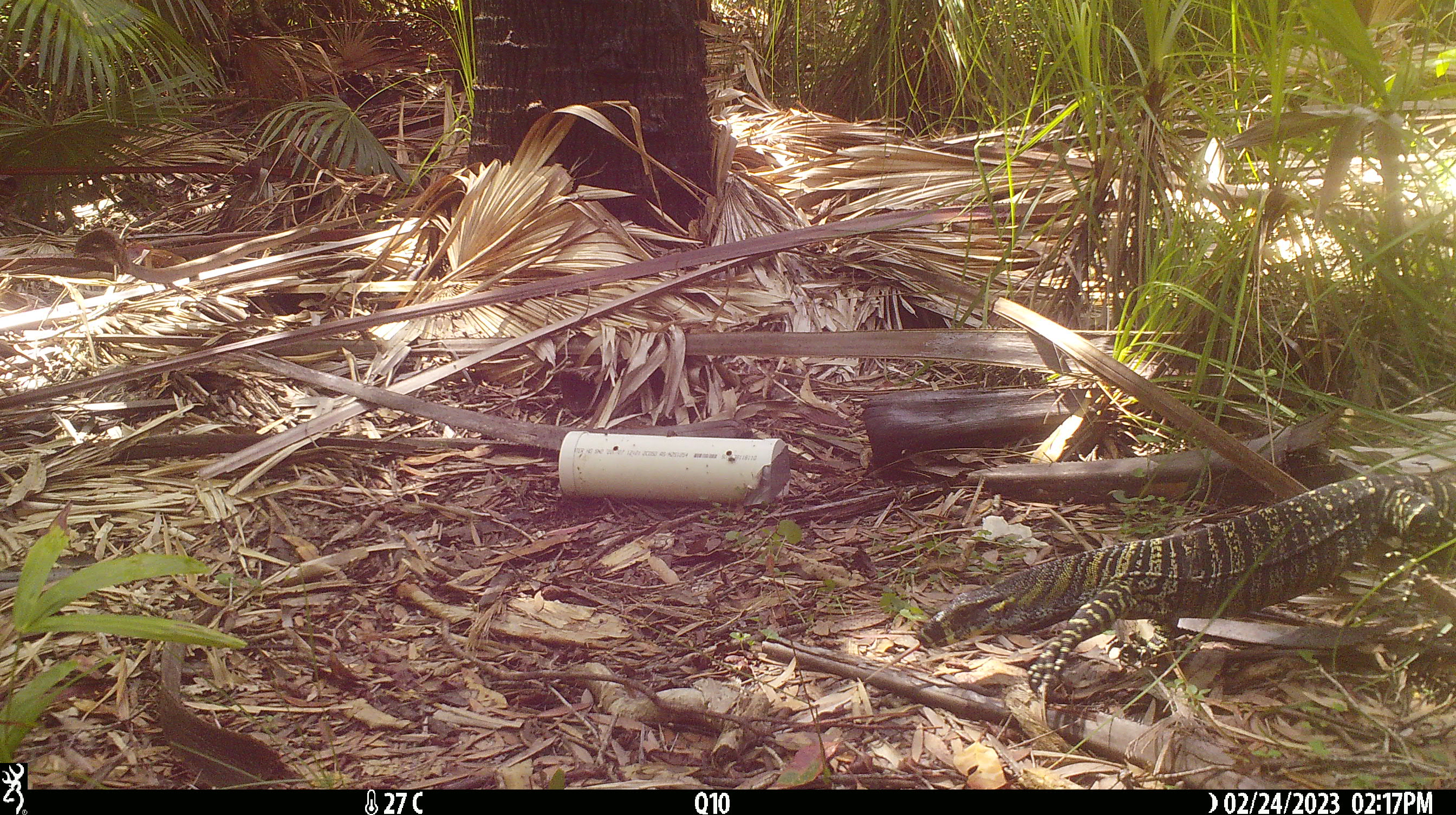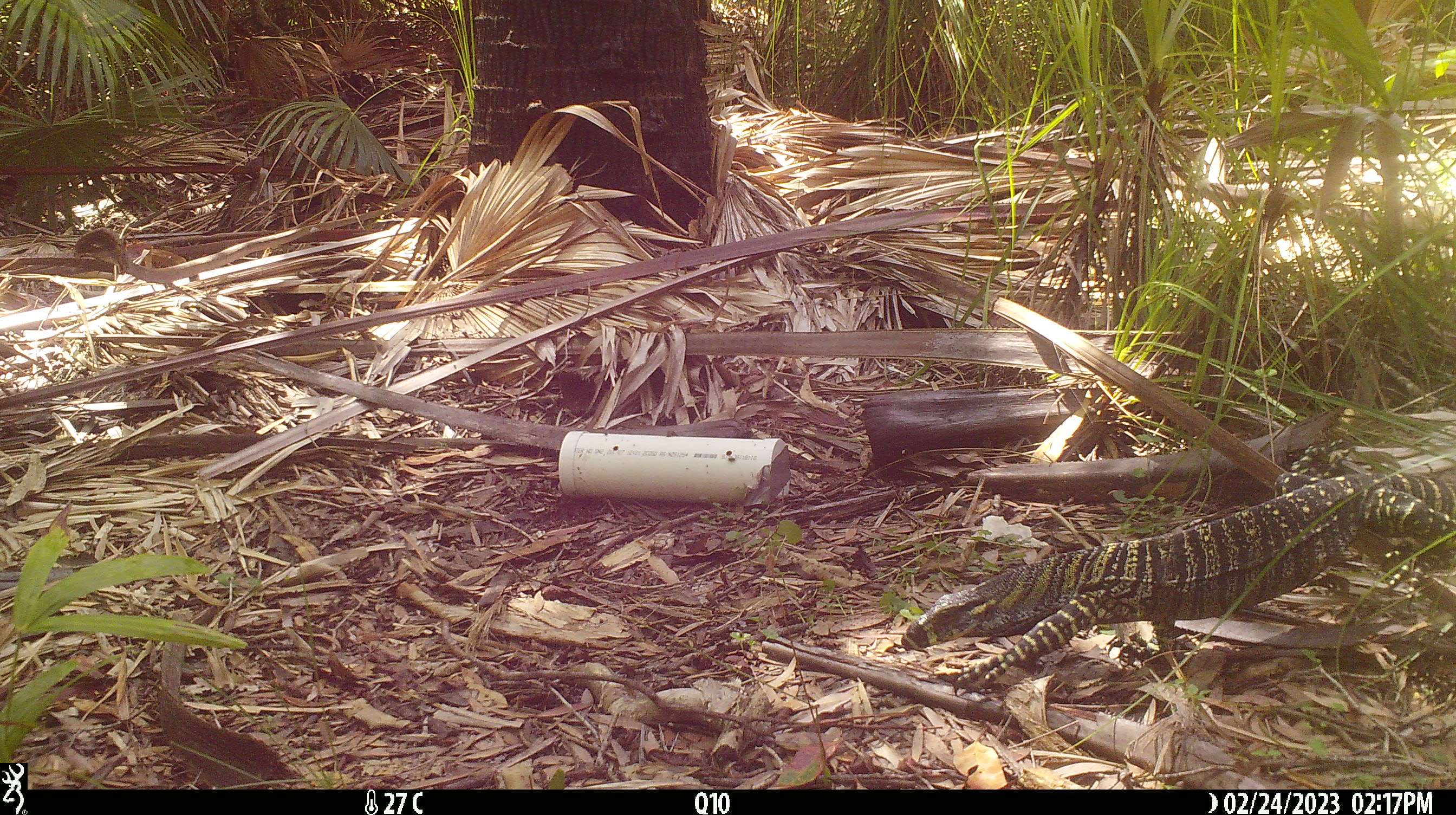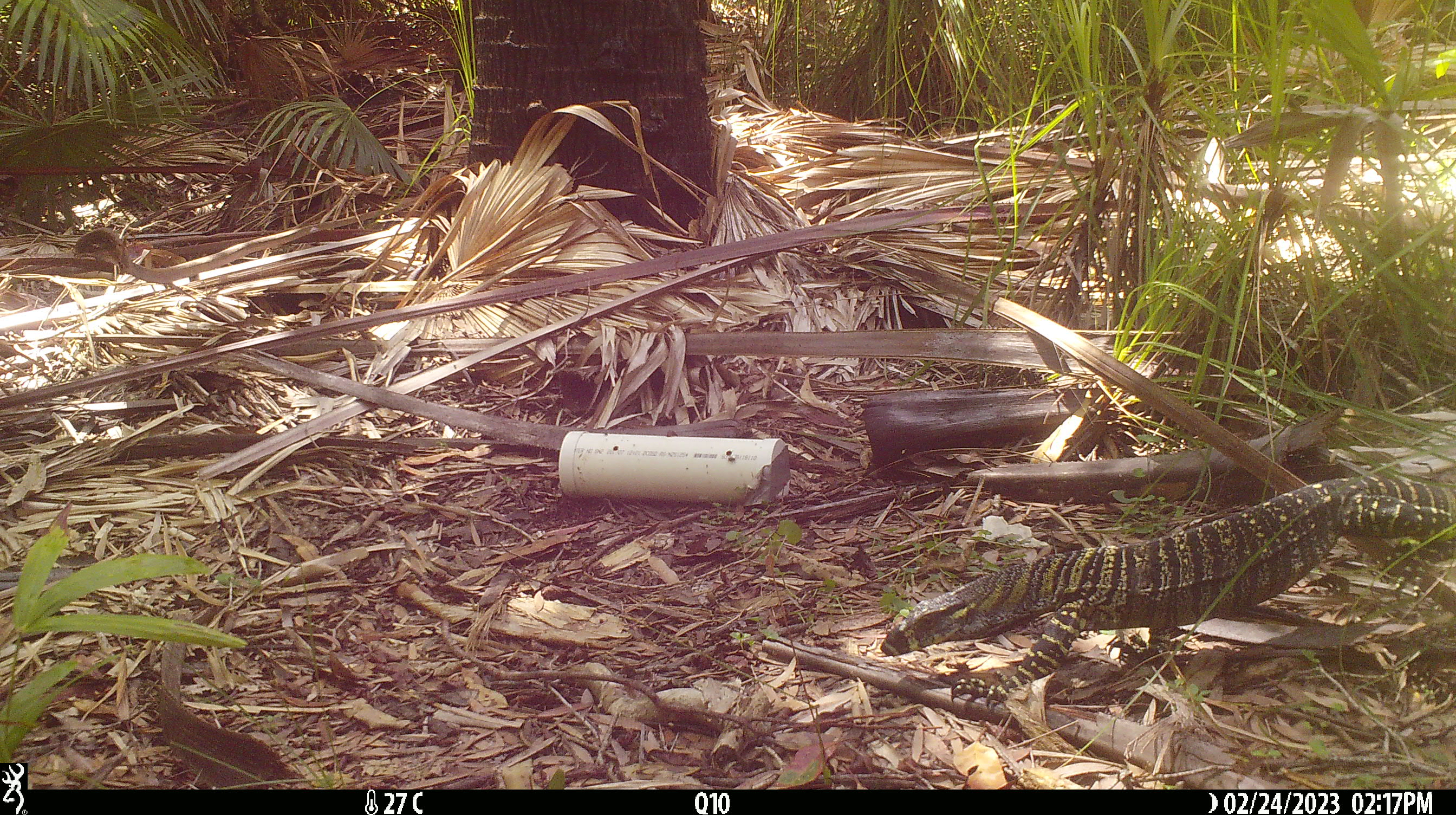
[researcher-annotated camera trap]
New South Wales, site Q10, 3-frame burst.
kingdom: Animalia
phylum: Chordata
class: Reptilia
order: Squamata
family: Varanidae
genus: Varanus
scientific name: Varanus varius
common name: lace monitor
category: goanna